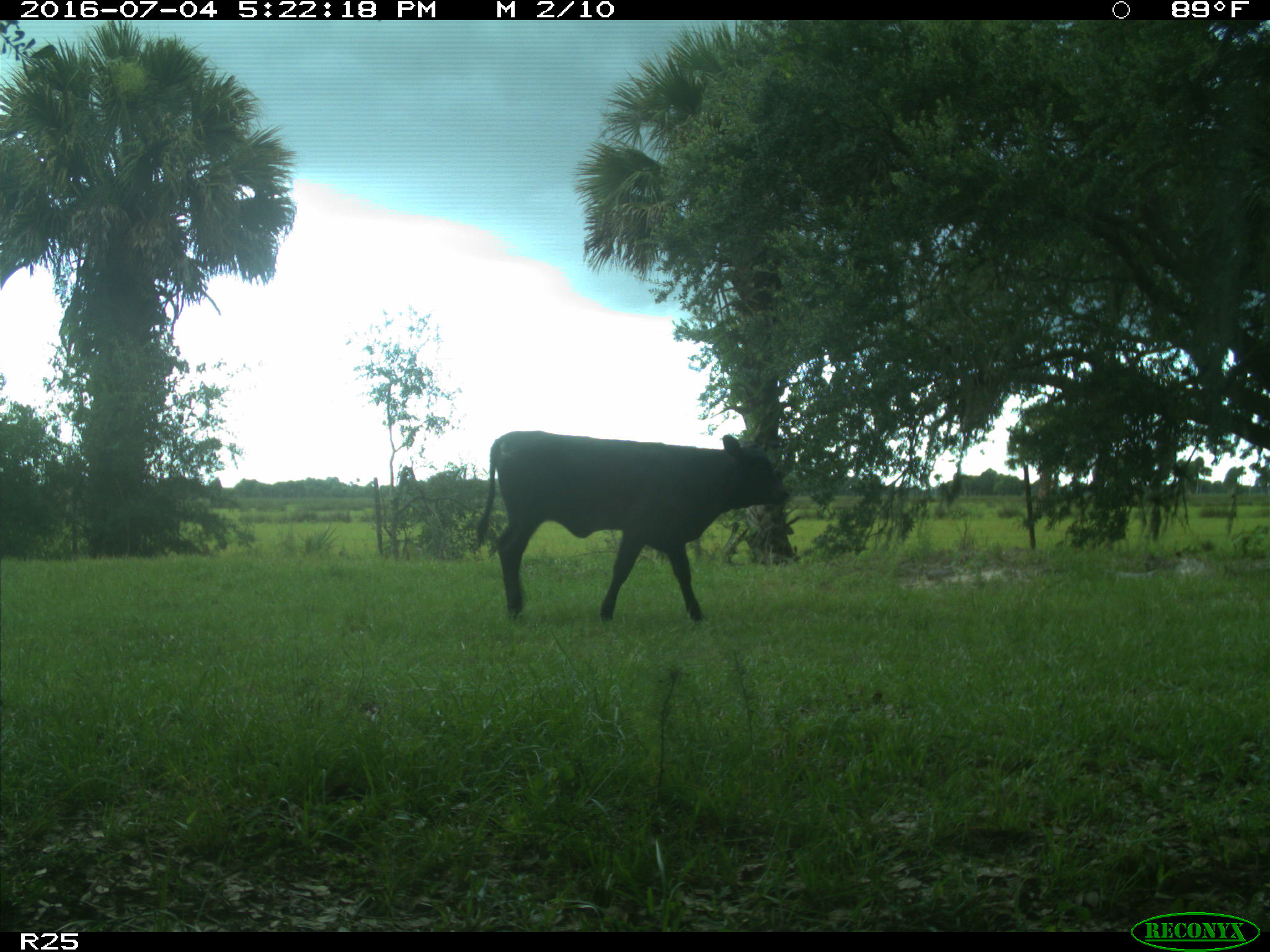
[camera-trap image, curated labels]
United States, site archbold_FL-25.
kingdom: Animalia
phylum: Chordata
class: Mammalia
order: Artiodactyla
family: Bovidae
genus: Bos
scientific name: Bos taurus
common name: domestic cow